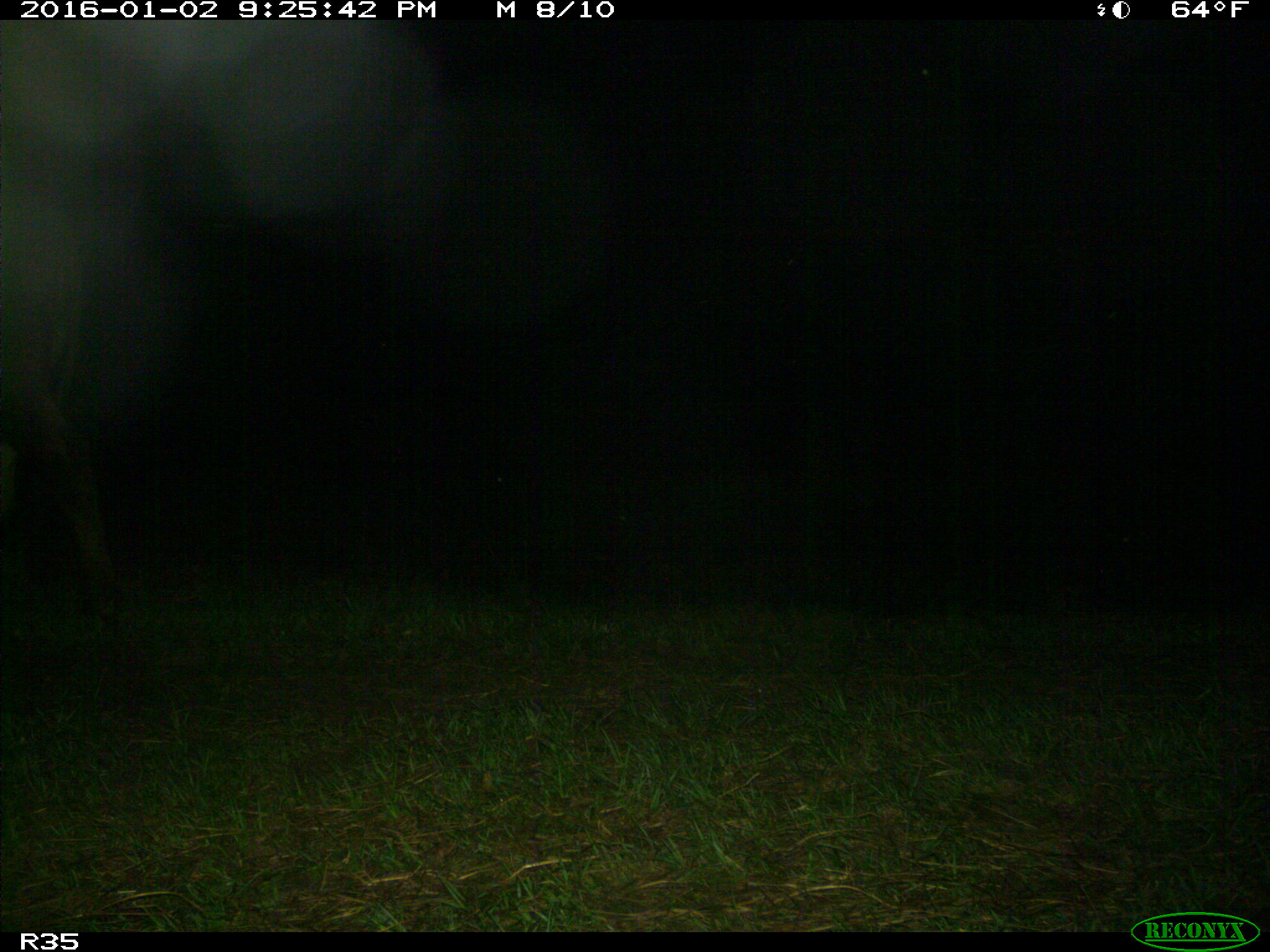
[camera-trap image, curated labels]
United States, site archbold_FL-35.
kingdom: Animalia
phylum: Chordata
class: Mammalia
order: Artiodactyla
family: Bovidae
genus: Bos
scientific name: Bos taurus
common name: domestic cow